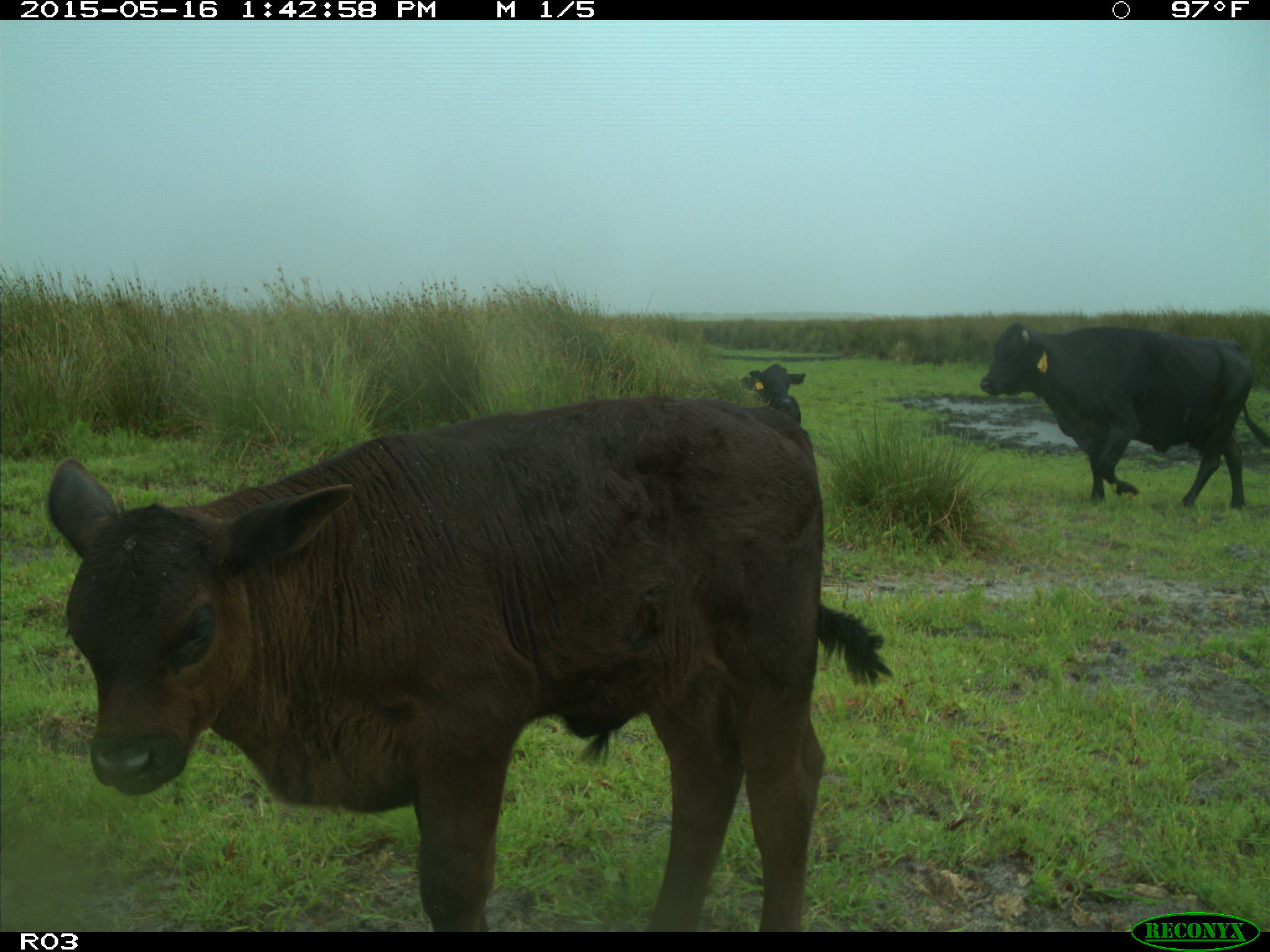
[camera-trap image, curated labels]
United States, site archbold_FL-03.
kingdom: Animalia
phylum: Chordata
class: Mammalia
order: Artiodactyla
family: Bovidae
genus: Bos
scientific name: Bos taurus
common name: domestic cow